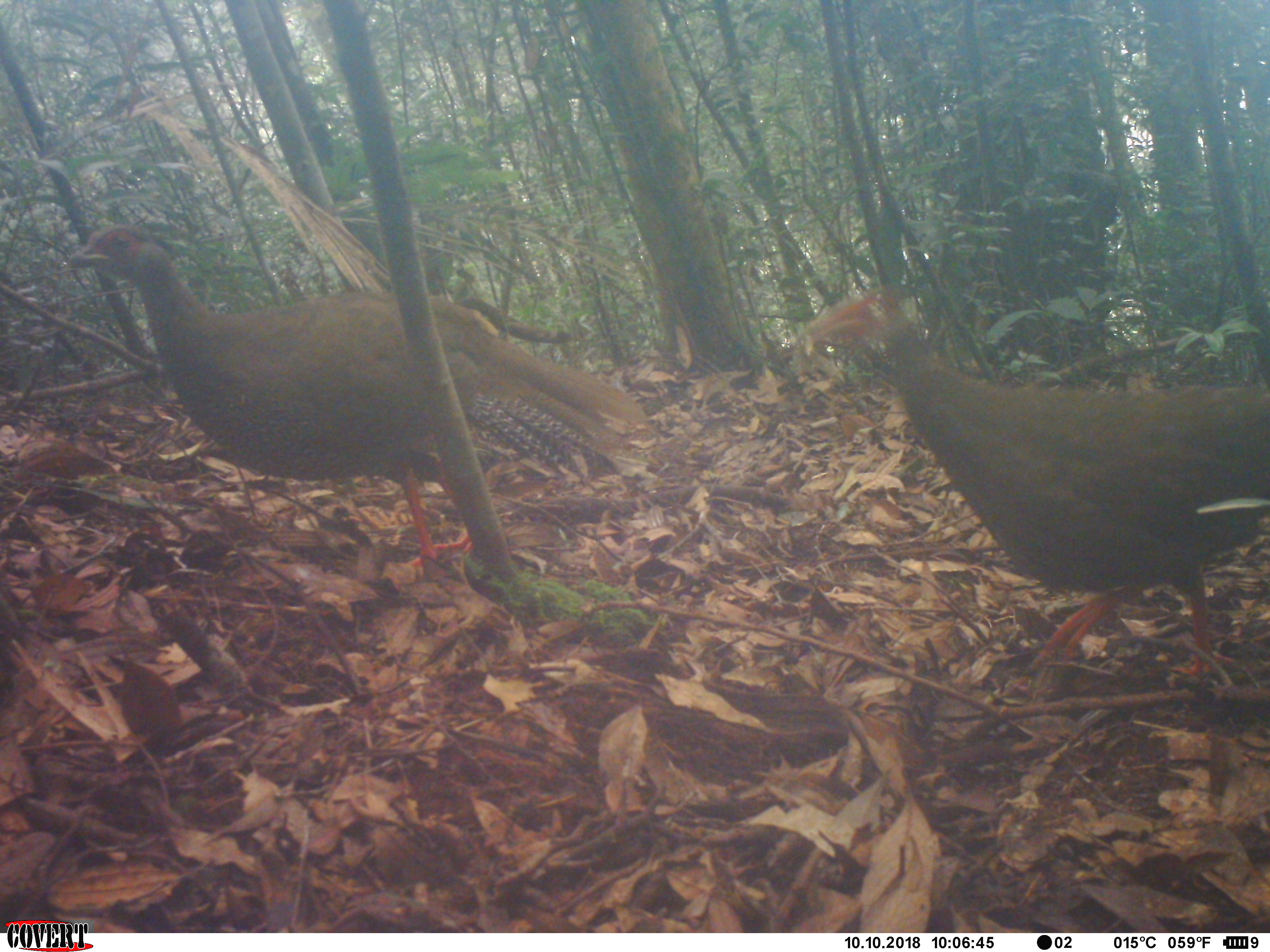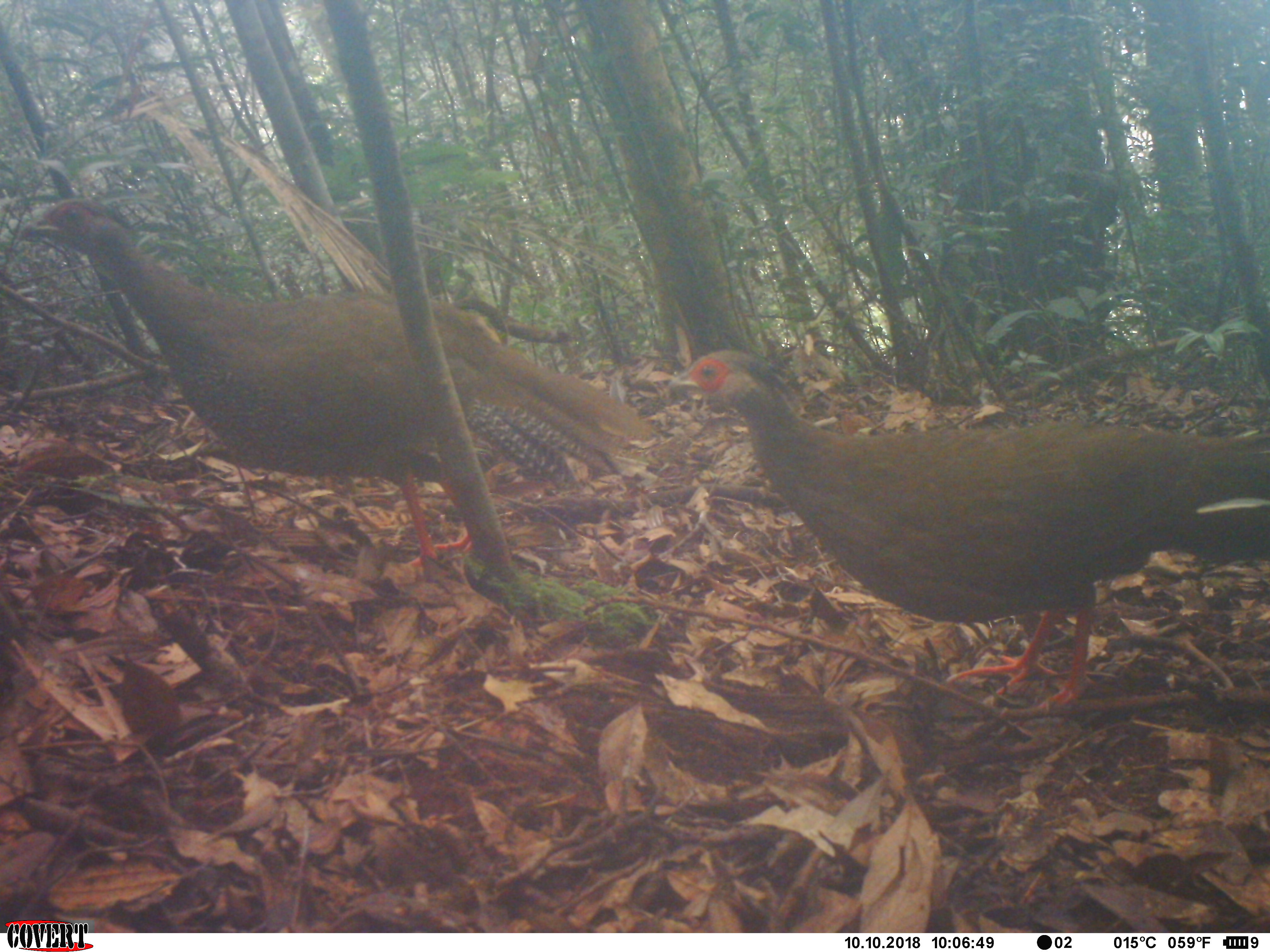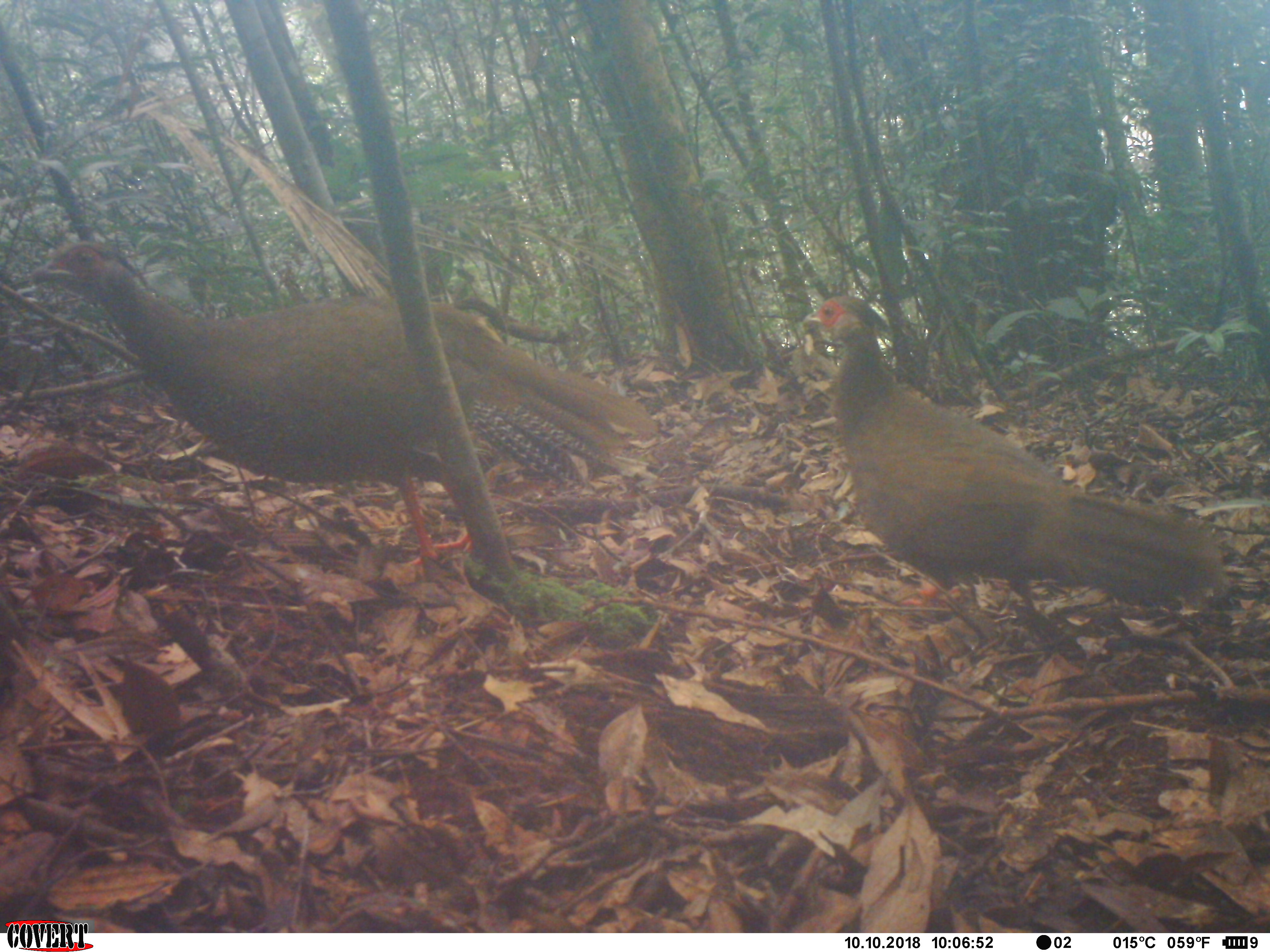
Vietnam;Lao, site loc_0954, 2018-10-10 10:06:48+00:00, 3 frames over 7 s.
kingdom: Animalia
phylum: Chordata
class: Aves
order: Galliformes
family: Phasianidae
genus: Lophura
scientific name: Lophura nycthemera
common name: silver pheasant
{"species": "silver pheasant (Lophura nycthemera)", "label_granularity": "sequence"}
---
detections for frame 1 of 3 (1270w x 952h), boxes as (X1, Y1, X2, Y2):
silver pheasant: (49, 223, 646, 572); (787, 288, 1269, 680)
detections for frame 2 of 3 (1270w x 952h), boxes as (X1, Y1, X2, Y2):
silver pheasant: (20, 197, 646, 572); (666, 348, 1270, 706)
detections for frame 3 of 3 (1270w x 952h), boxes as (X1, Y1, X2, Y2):
silver pheasant: (27, 236, 651, 572); (801, 293, 1225, 608)